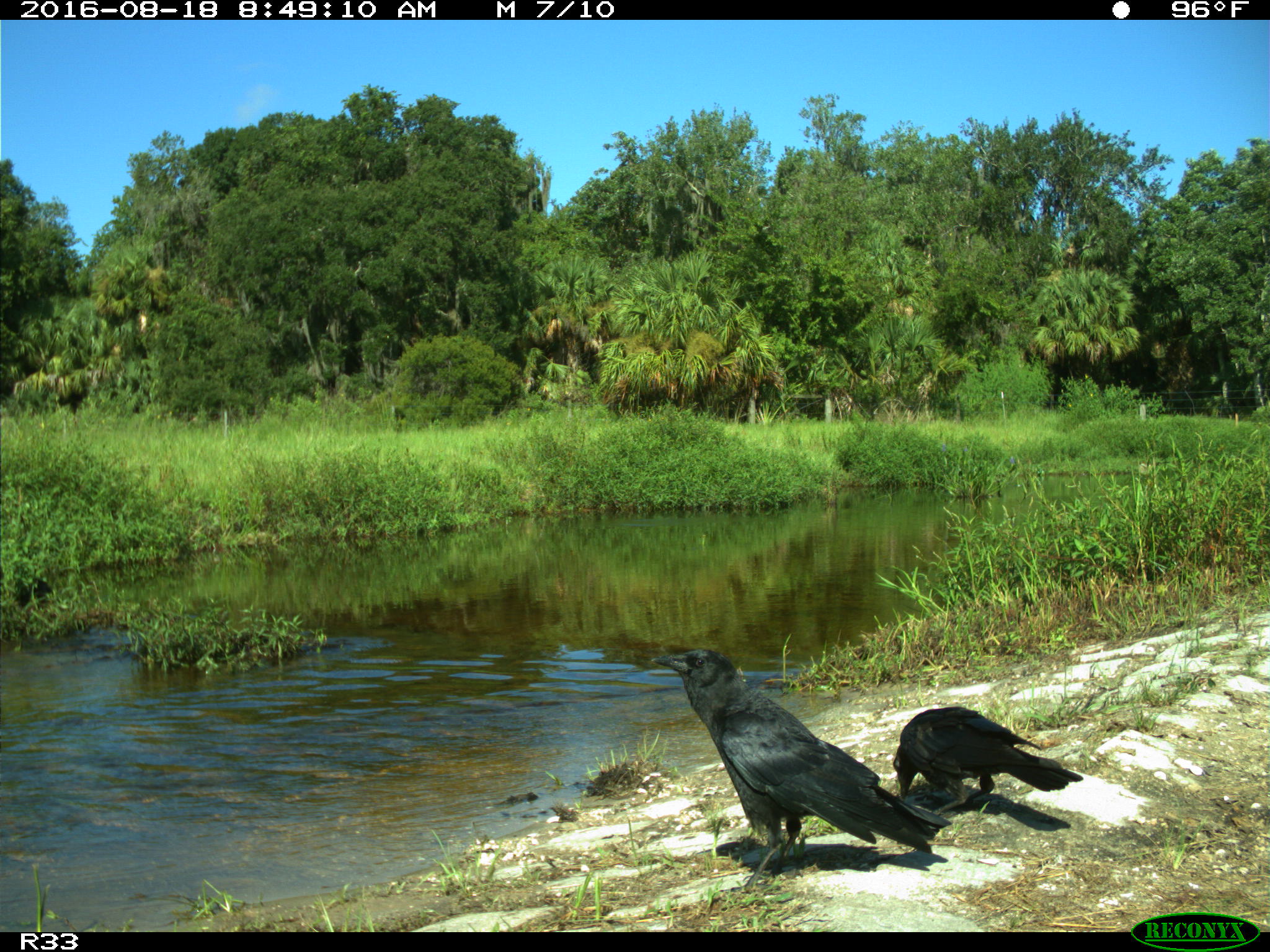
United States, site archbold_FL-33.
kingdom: Animalia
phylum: Chordata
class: Aves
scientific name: Aves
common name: birds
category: unidentified bird